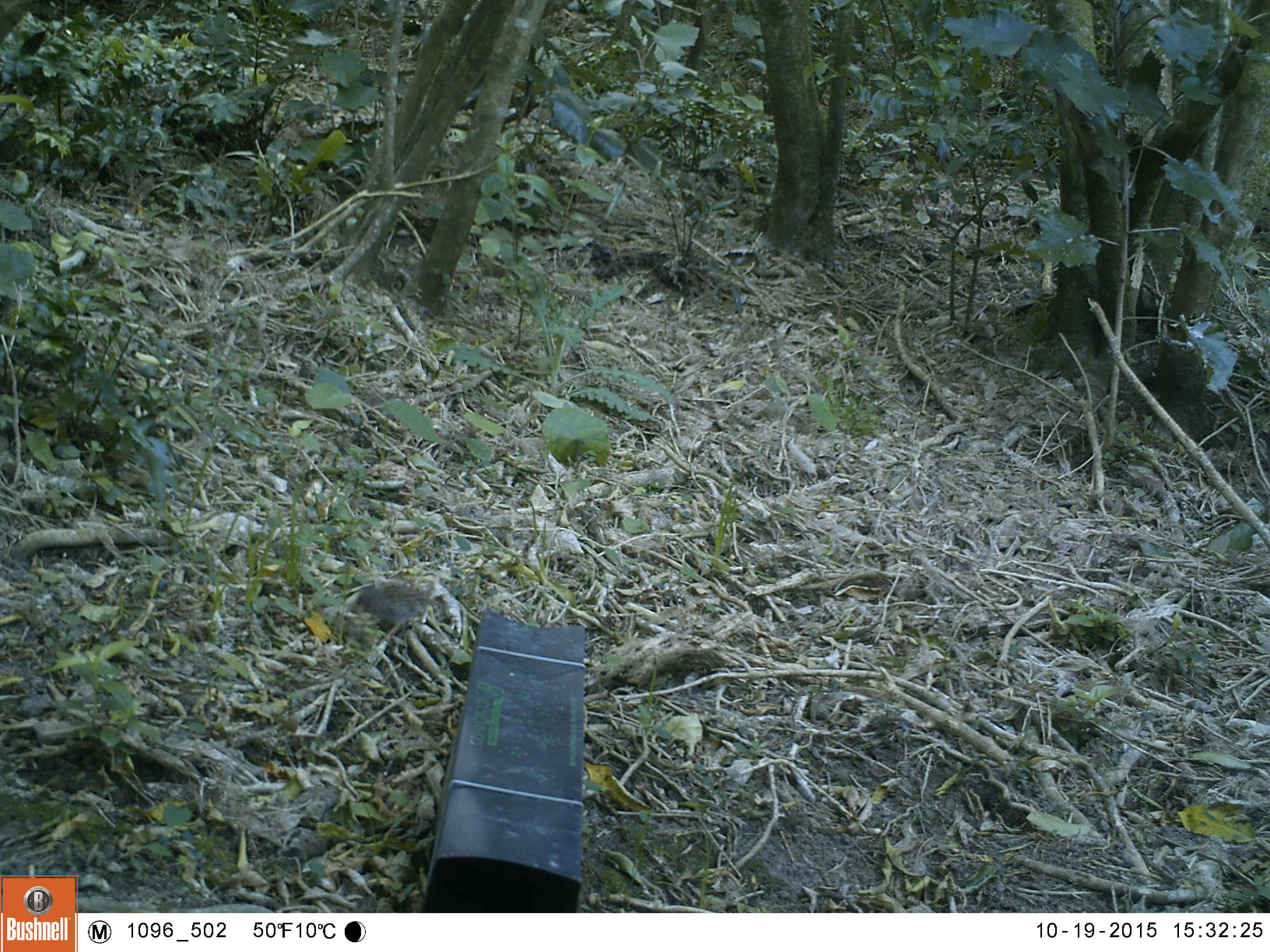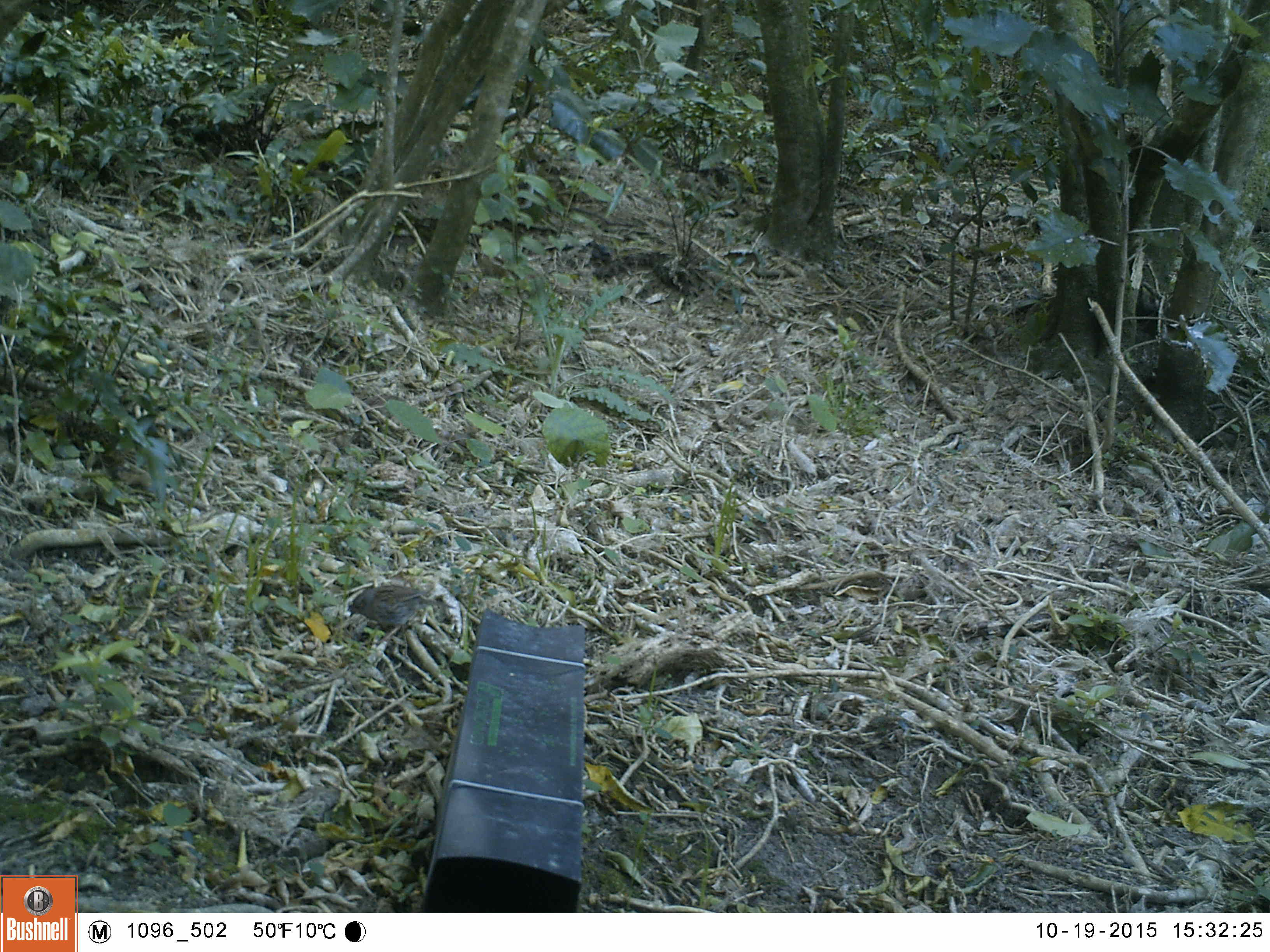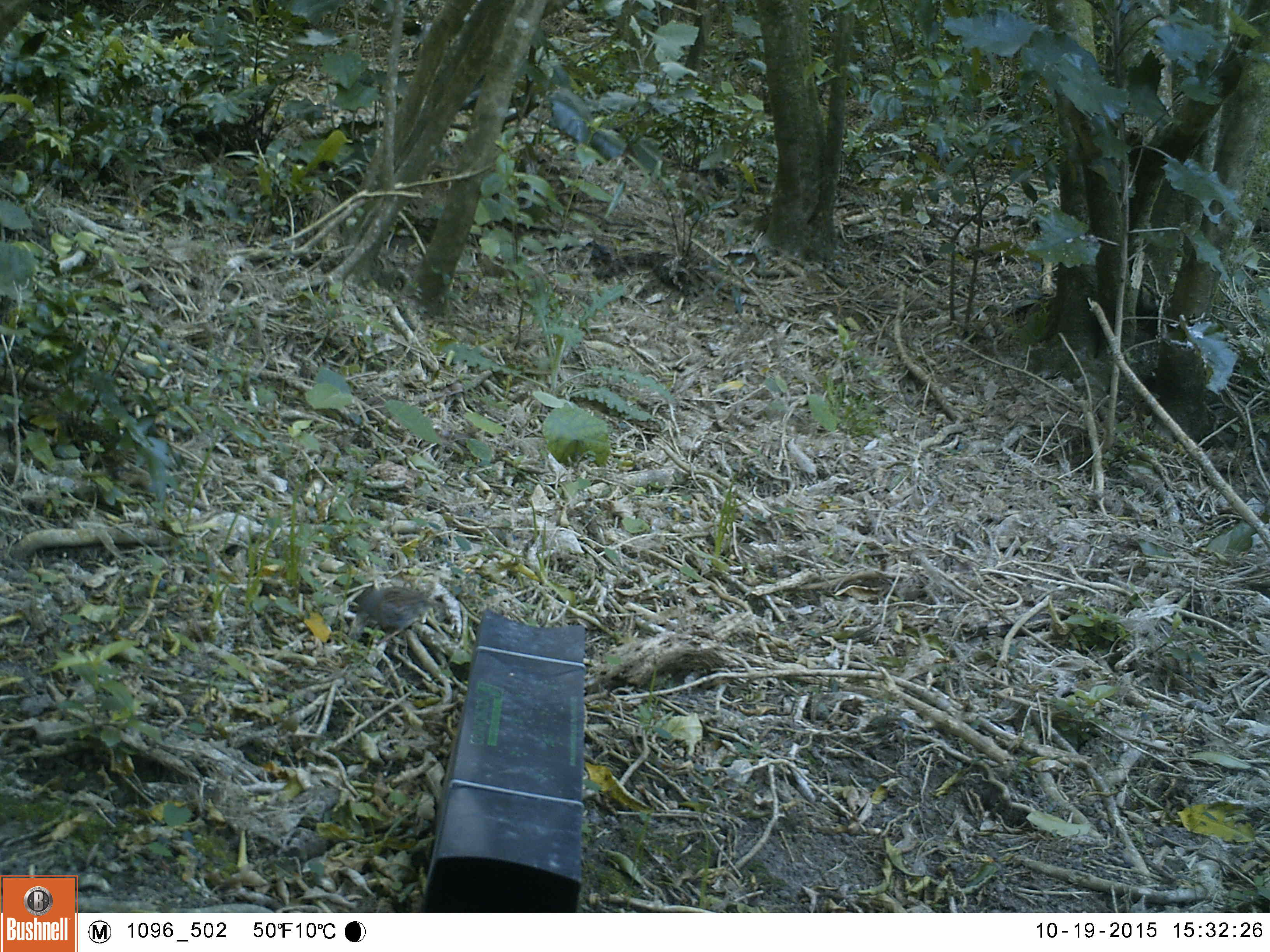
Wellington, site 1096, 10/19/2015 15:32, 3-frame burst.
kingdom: Animalia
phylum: Chordata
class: Aves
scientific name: Aves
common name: bird